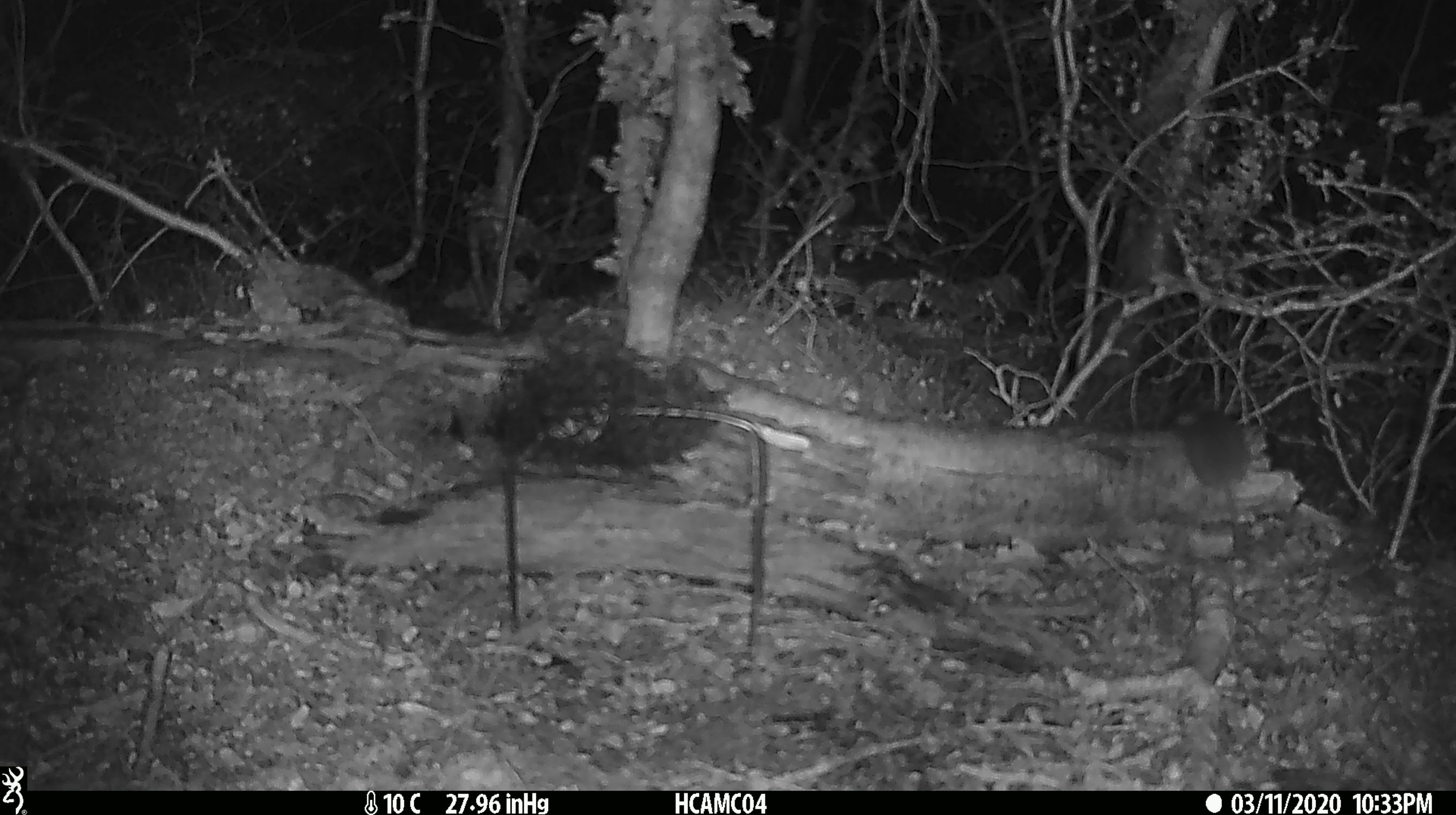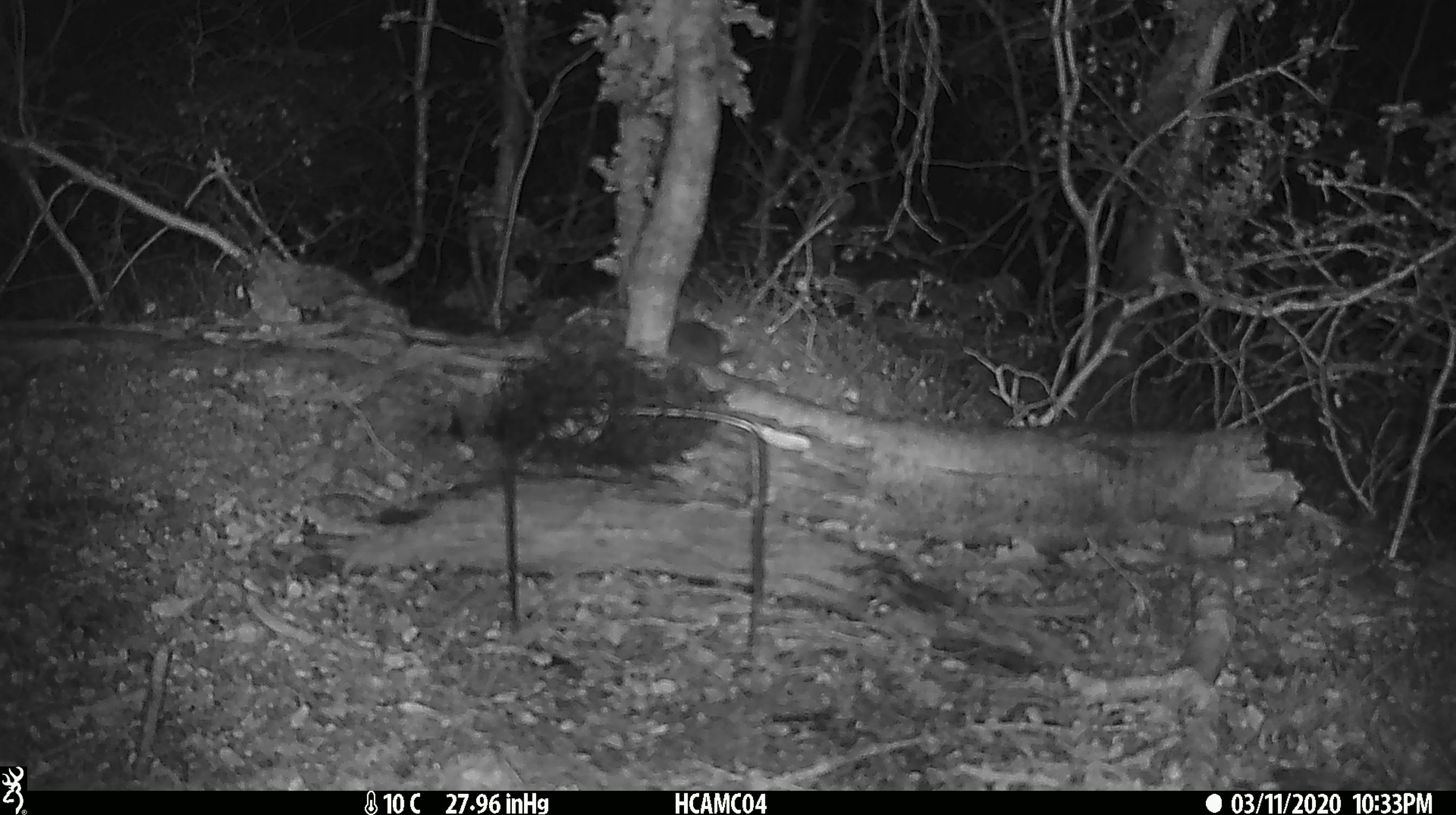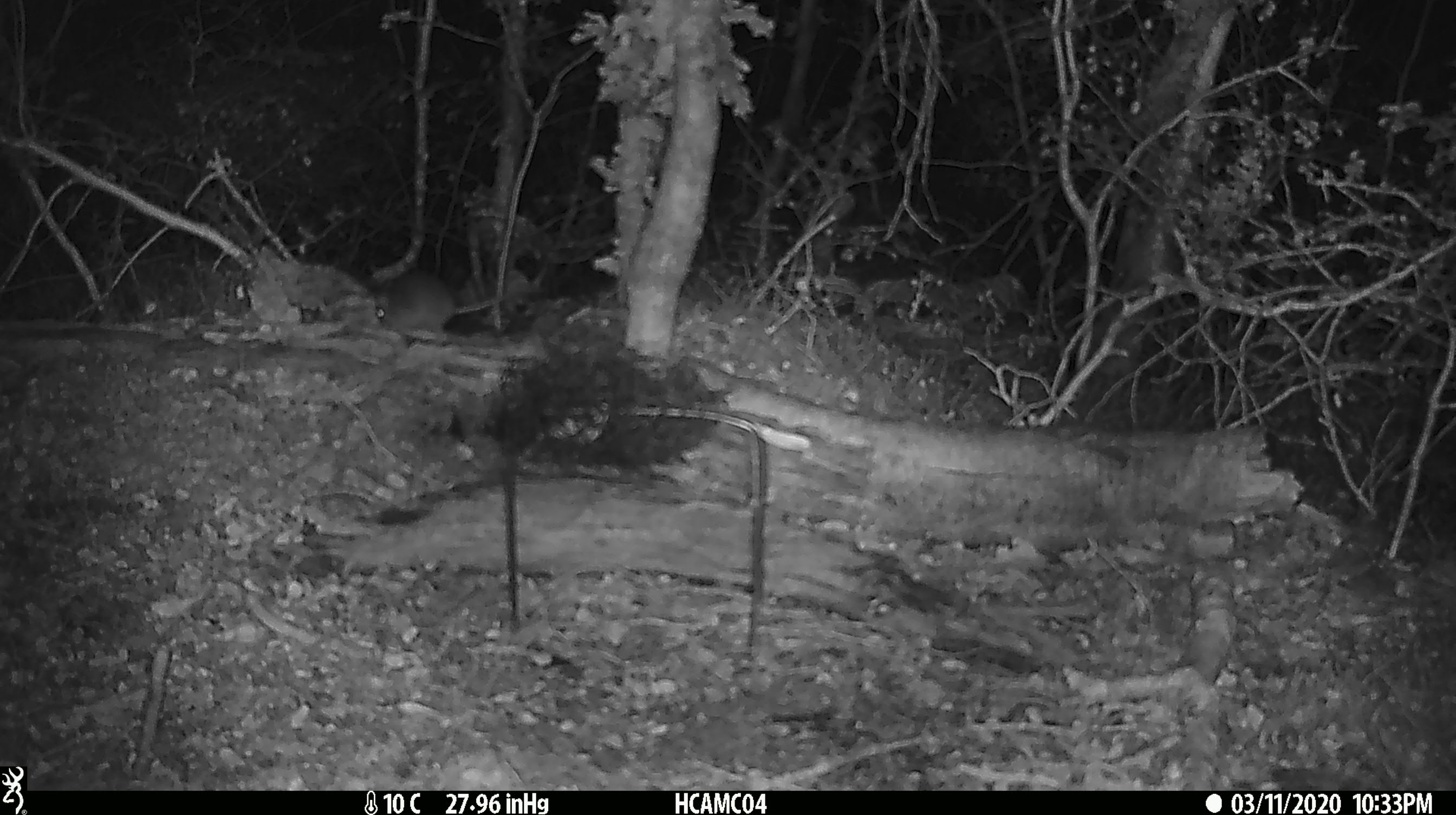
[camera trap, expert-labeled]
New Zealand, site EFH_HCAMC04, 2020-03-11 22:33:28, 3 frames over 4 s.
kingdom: Animalia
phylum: Chordata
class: Mammalia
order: Rodentia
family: Muridae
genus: Mus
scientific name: Mus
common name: mouse